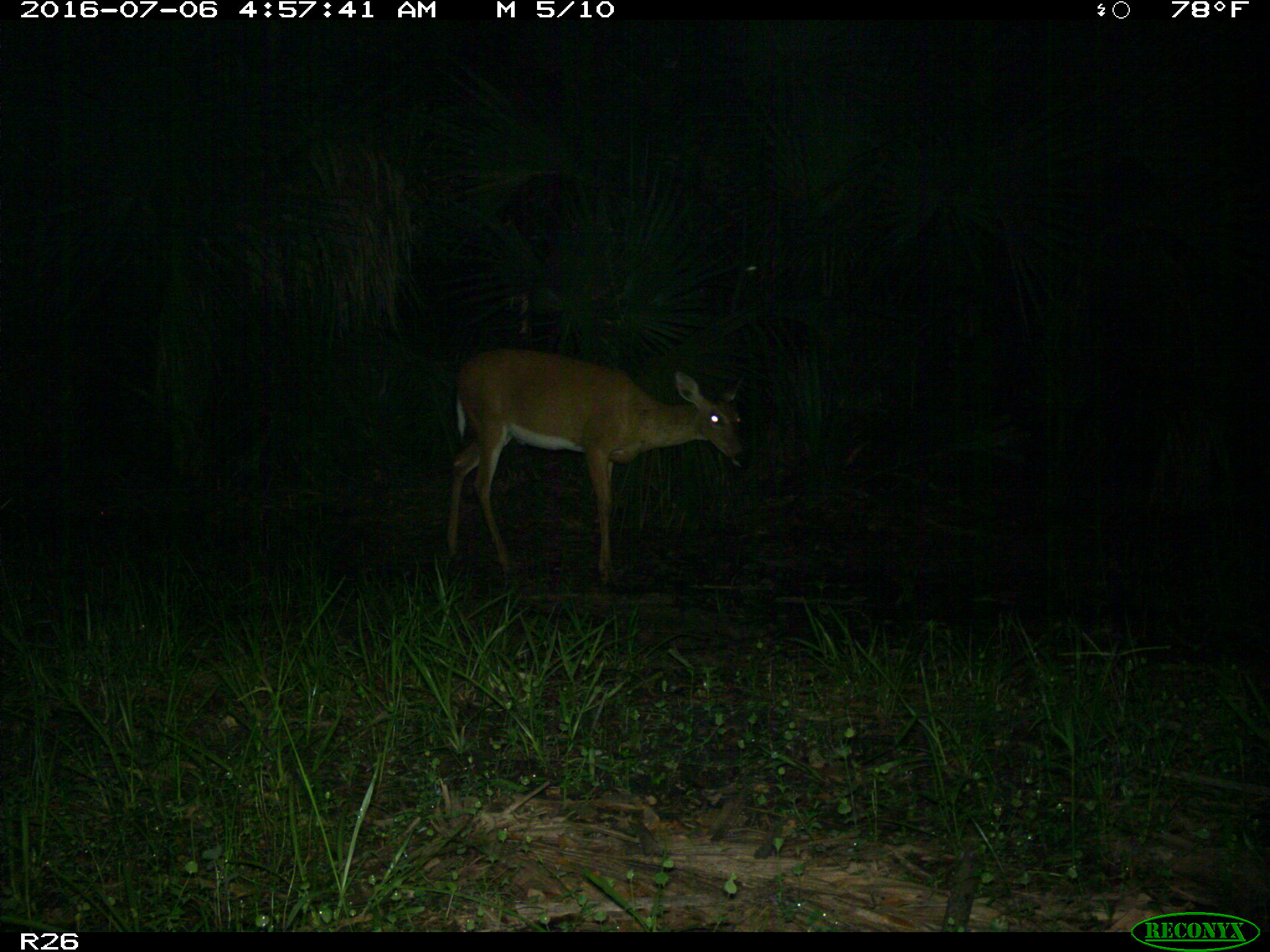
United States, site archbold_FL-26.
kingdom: Animalia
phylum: Chordata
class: Mammalia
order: Artiodactyla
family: Cervidae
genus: Odocoileus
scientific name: Odocoileus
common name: deer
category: unidentified deer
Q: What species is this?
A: Unidentified deer (deer) (Odocoileus).